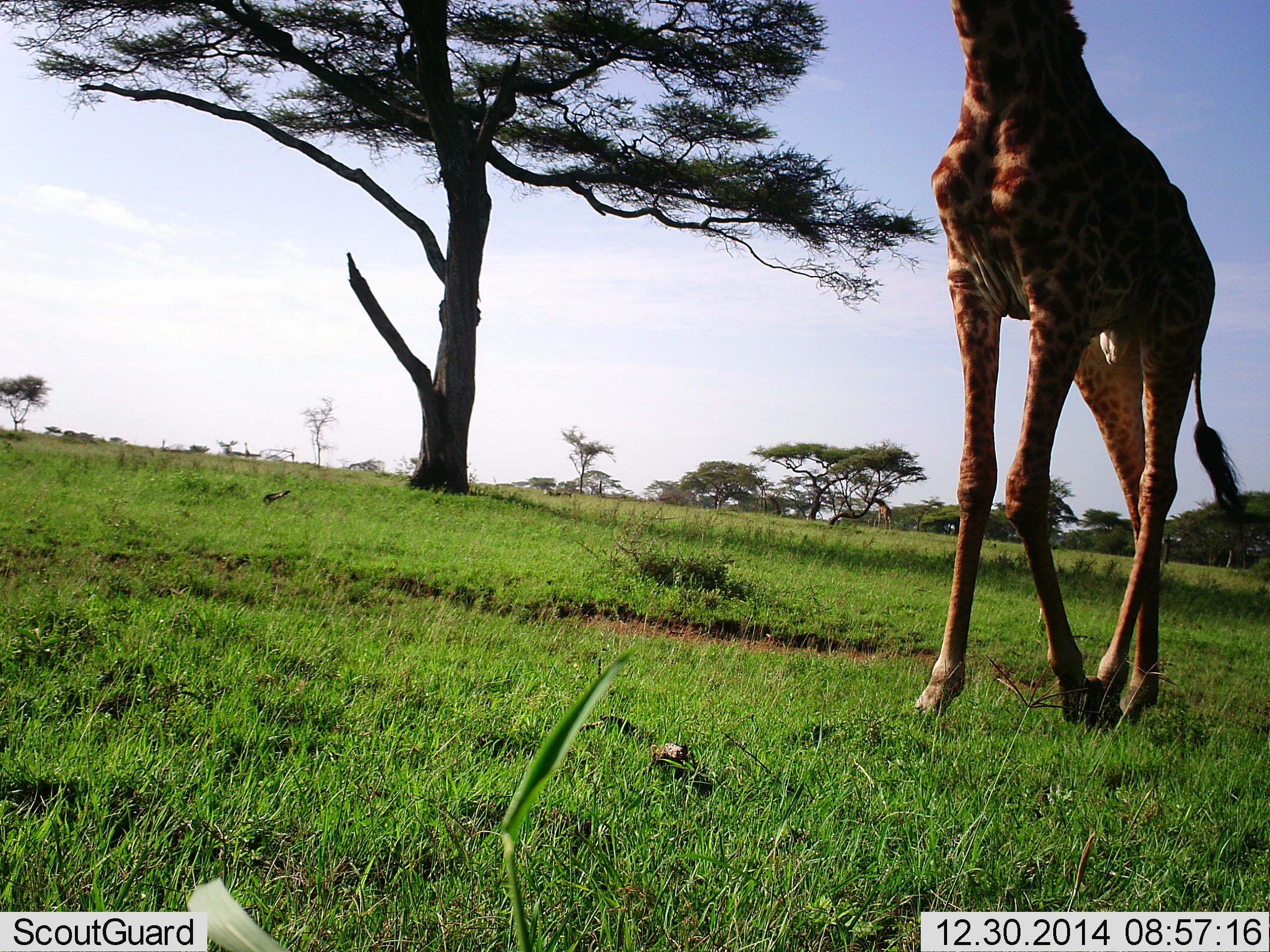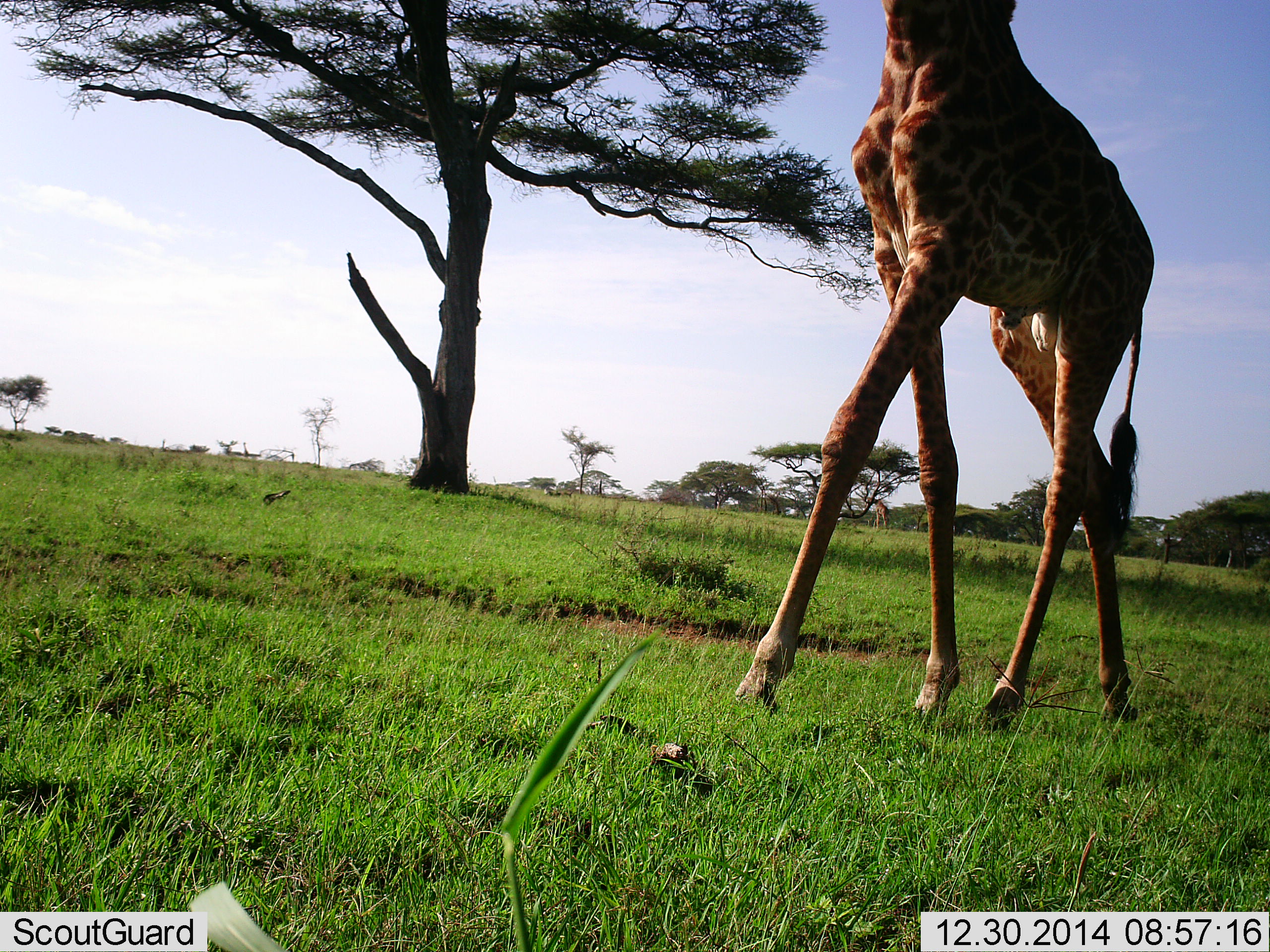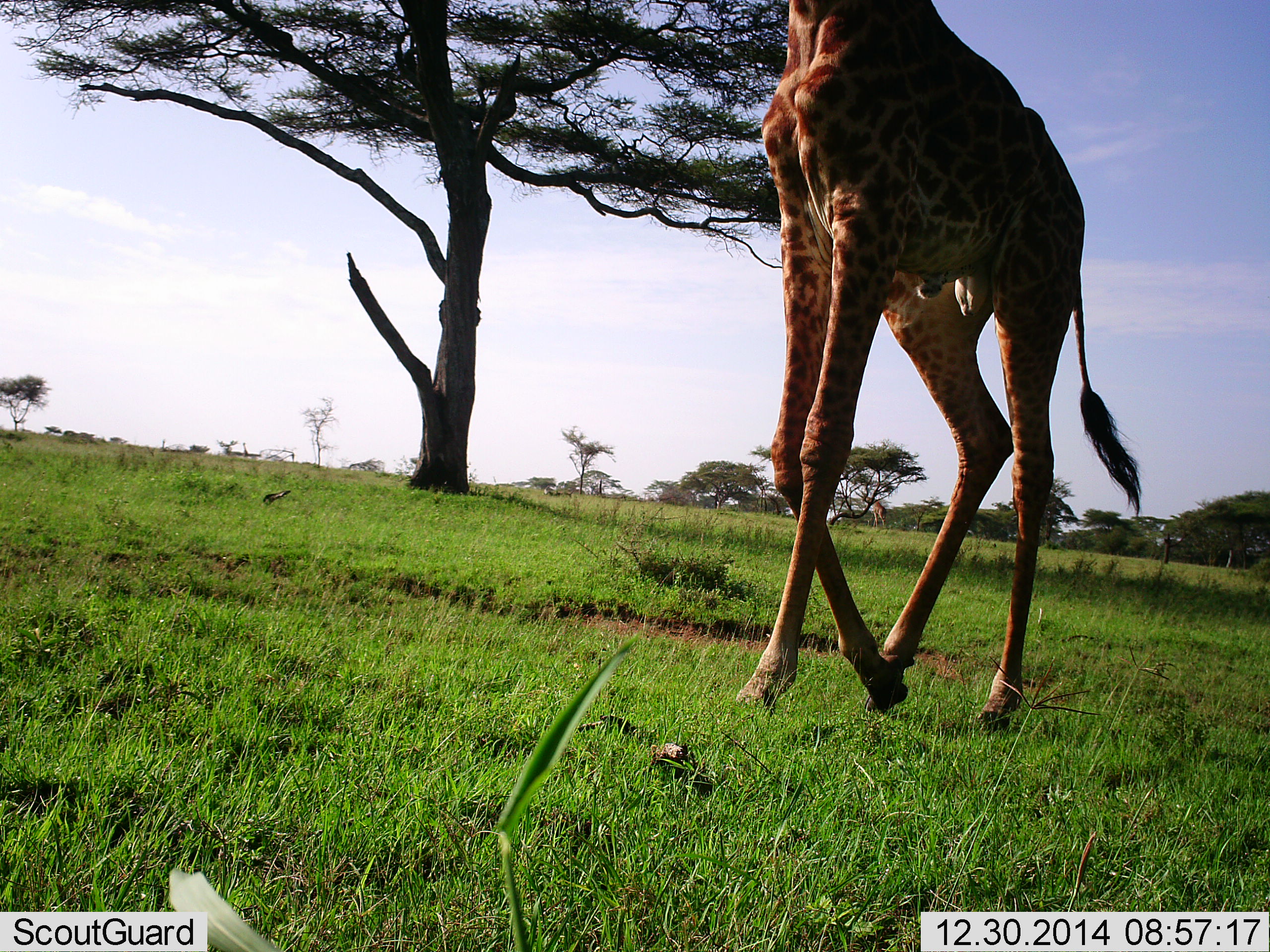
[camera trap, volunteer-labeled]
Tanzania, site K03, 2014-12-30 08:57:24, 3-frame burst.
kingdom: Animalia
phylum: Chordata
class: Mammalia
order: Artiodactyla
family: Giraffidae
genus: Giraffa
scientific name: Giraffa camelopardalis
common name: giraffe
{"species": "giraffe (Giraffa camelopardalis)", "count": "1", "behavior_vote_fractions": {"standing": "10%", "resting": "0%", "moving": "100%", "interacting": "0%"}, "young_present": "0%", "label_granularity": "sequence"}